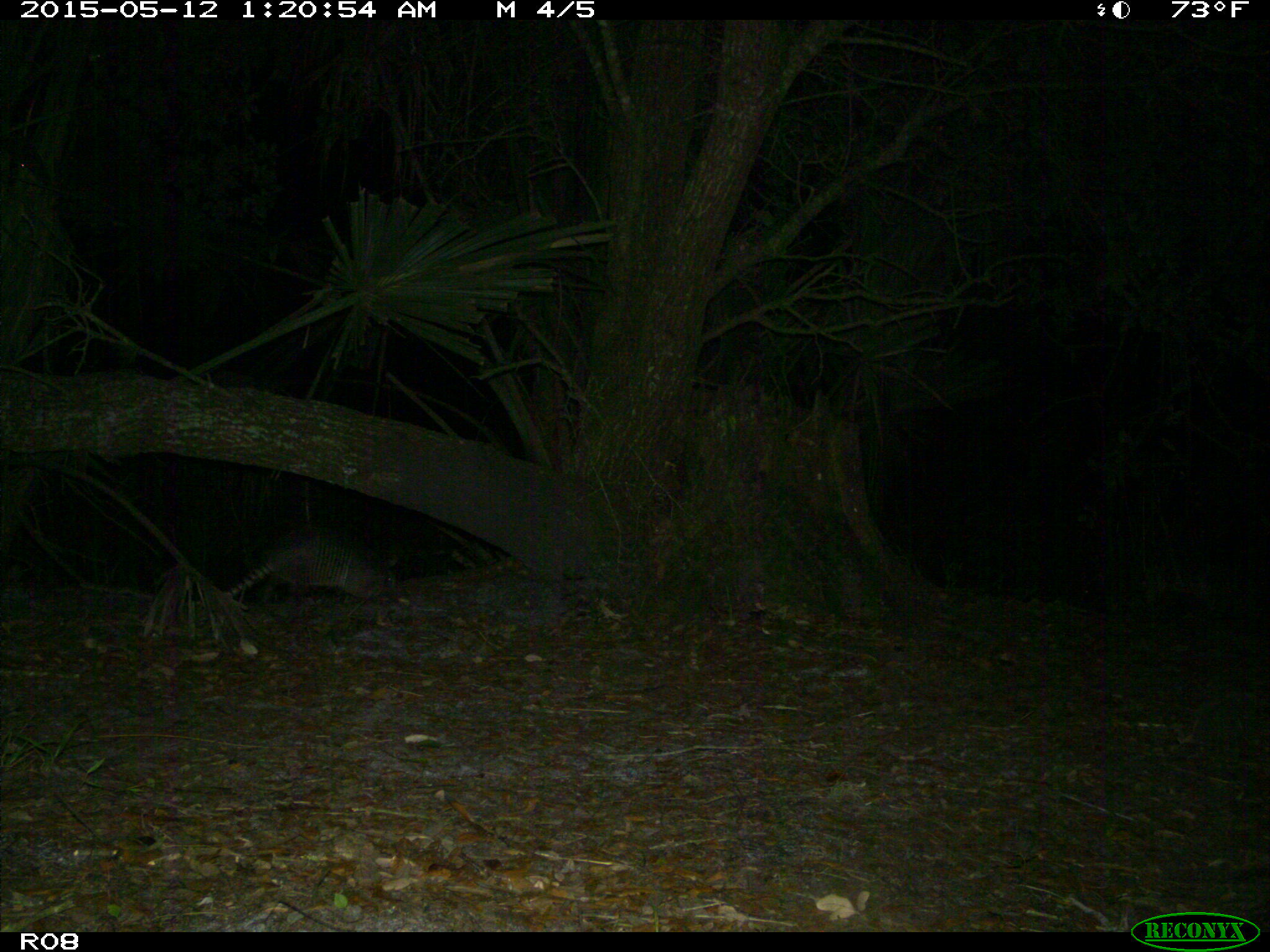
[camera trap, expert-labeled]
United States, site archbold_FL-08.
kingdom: Animalia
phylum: Chordata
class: Mammalia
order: Cingulata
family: Dasypodidae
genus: Dasypus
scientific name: Dasypus novemcinctus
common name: nine-banded armadillo